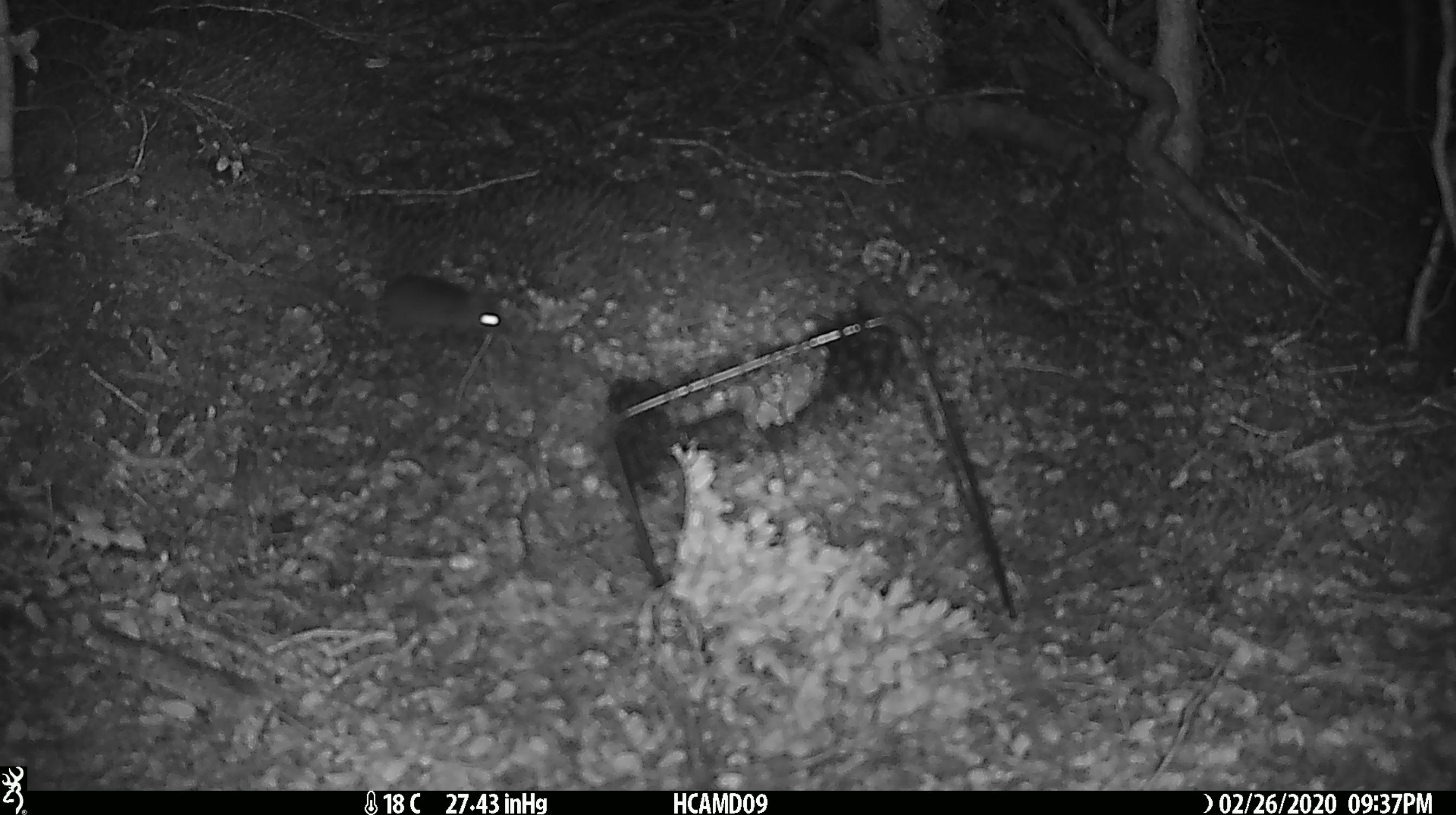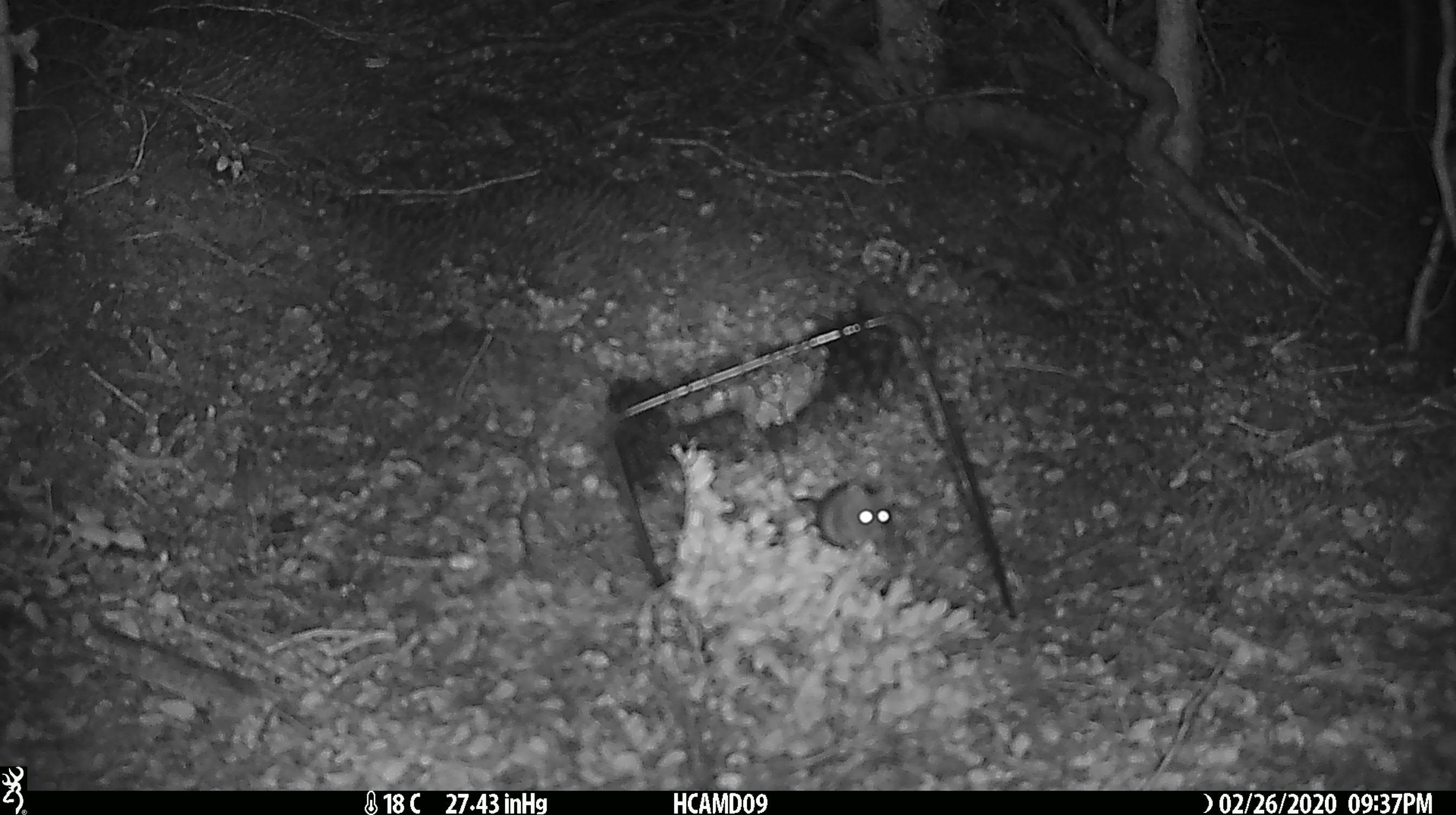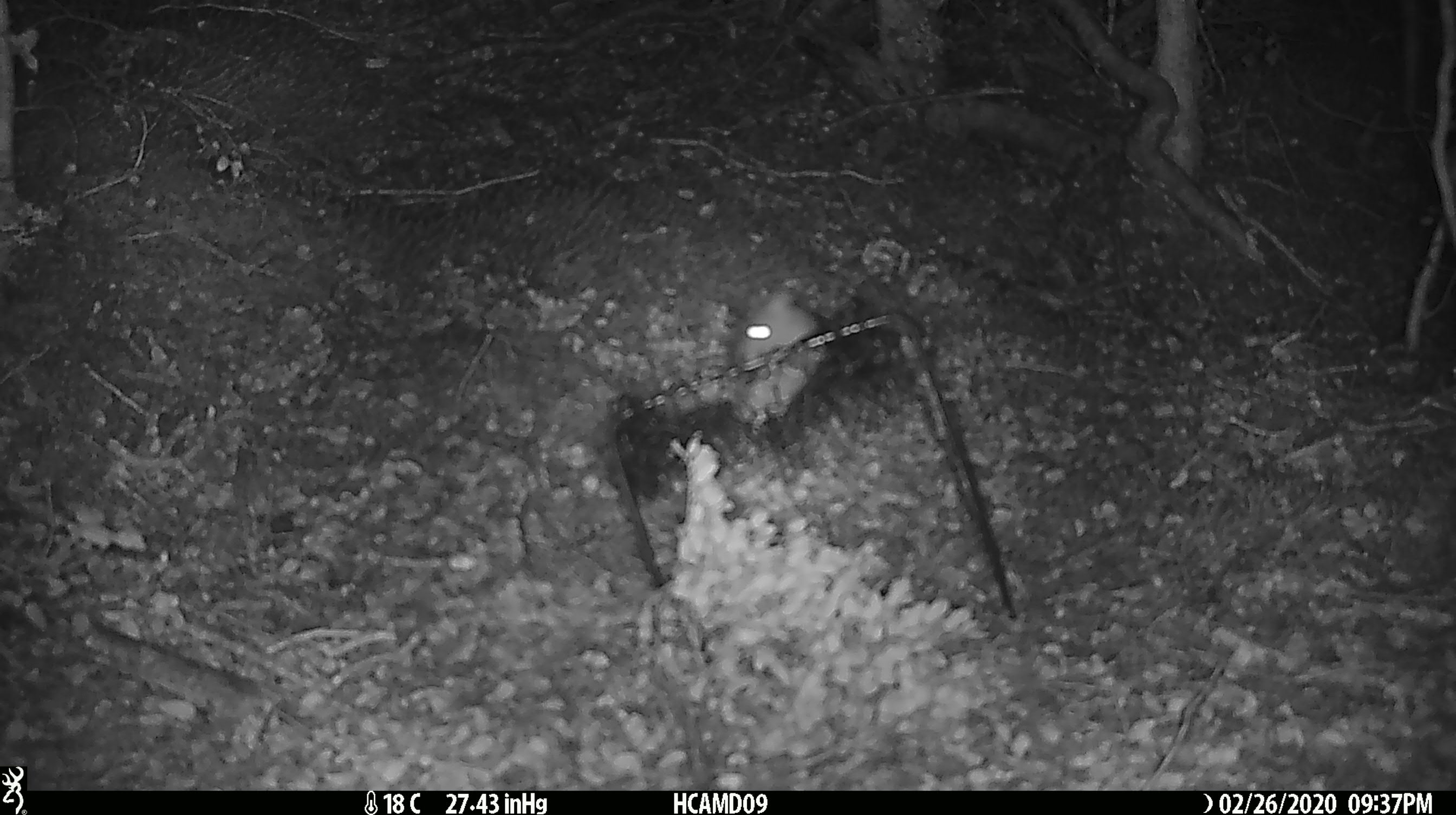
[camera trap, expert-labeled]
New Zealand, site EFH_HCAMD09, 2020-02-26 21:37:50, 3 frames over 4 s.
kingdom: Animalia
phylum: Chordata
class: Mammalia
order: Rodentia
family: Muridae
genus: Mus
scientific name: Mus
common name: mouse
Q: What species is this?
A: Mouse (Mus).